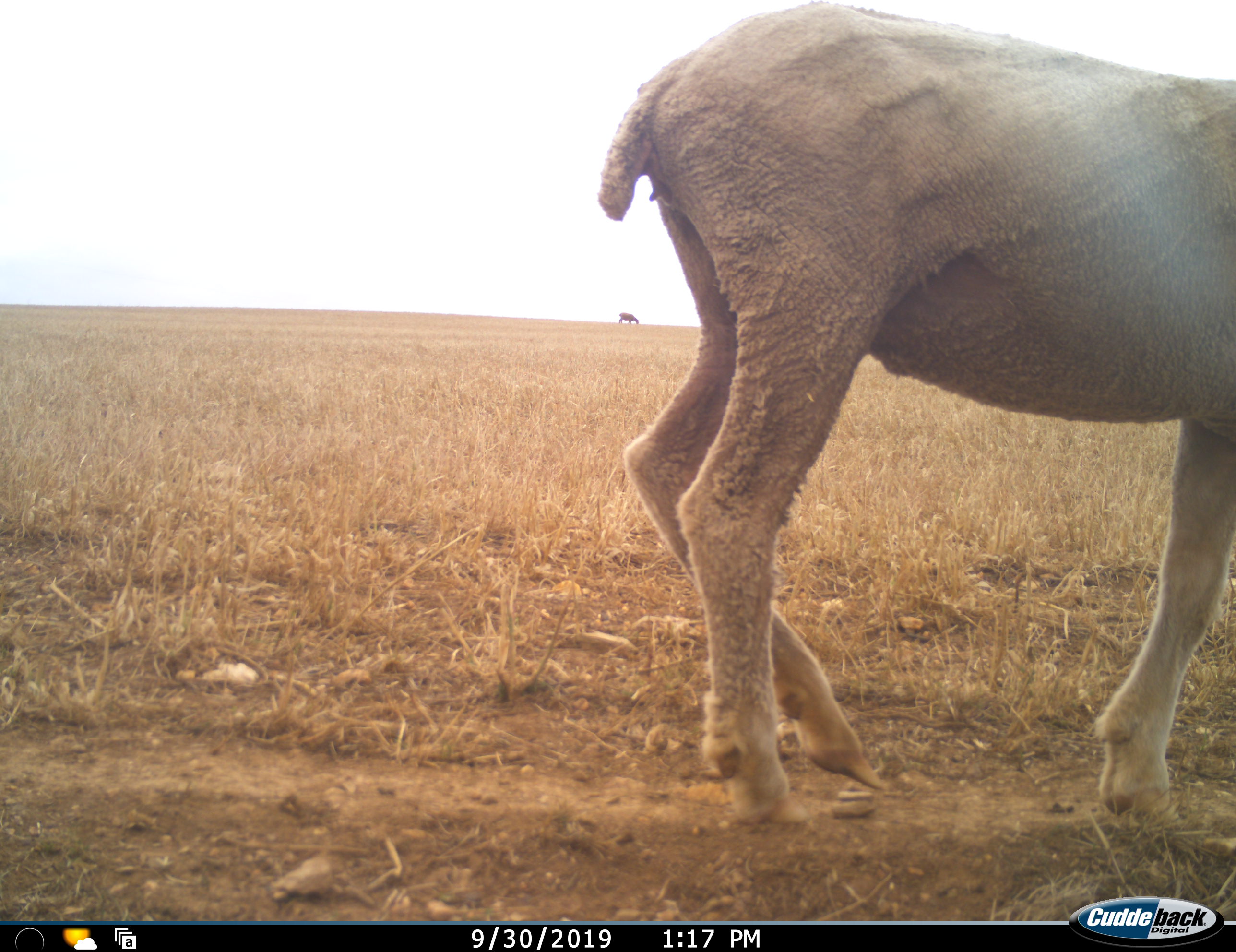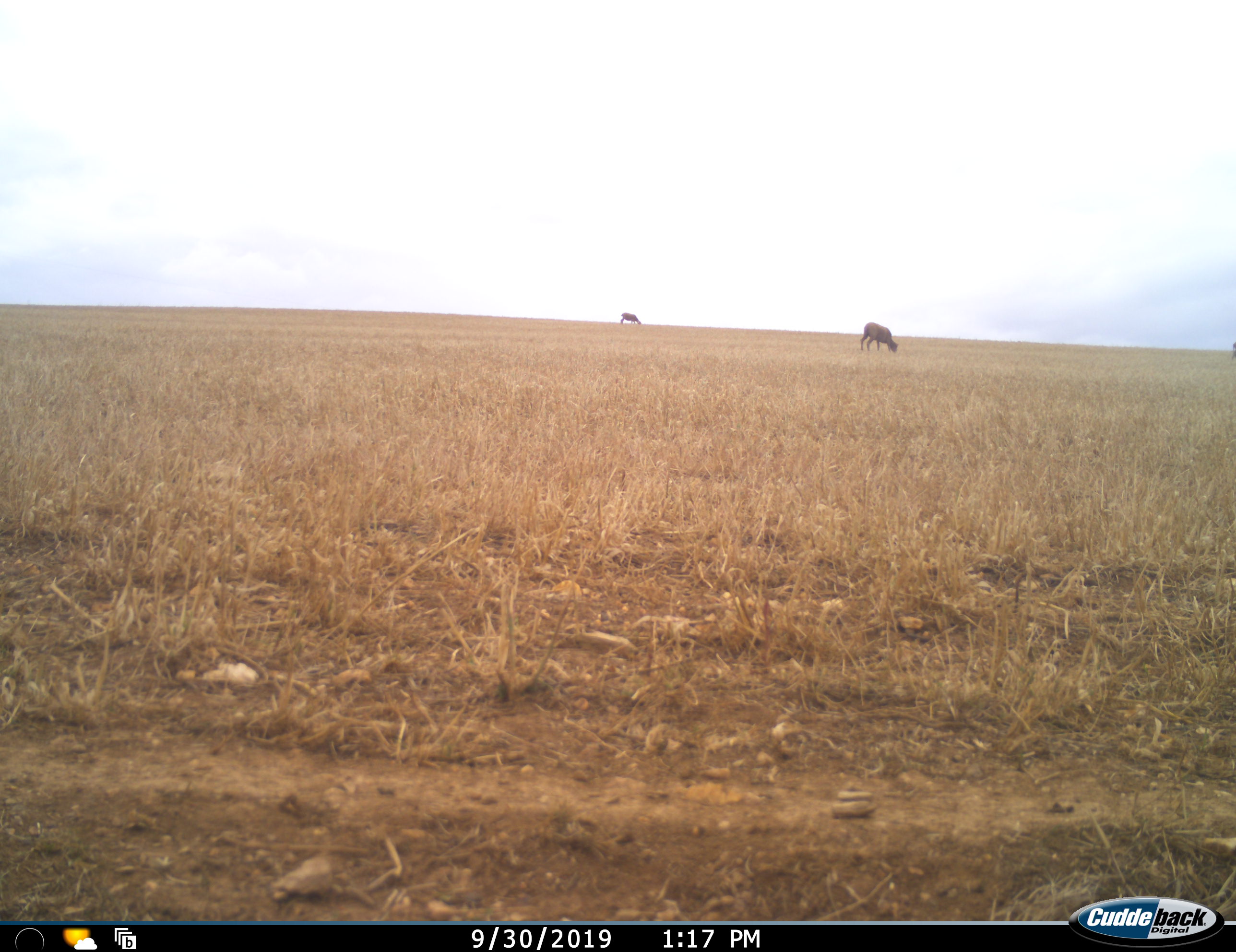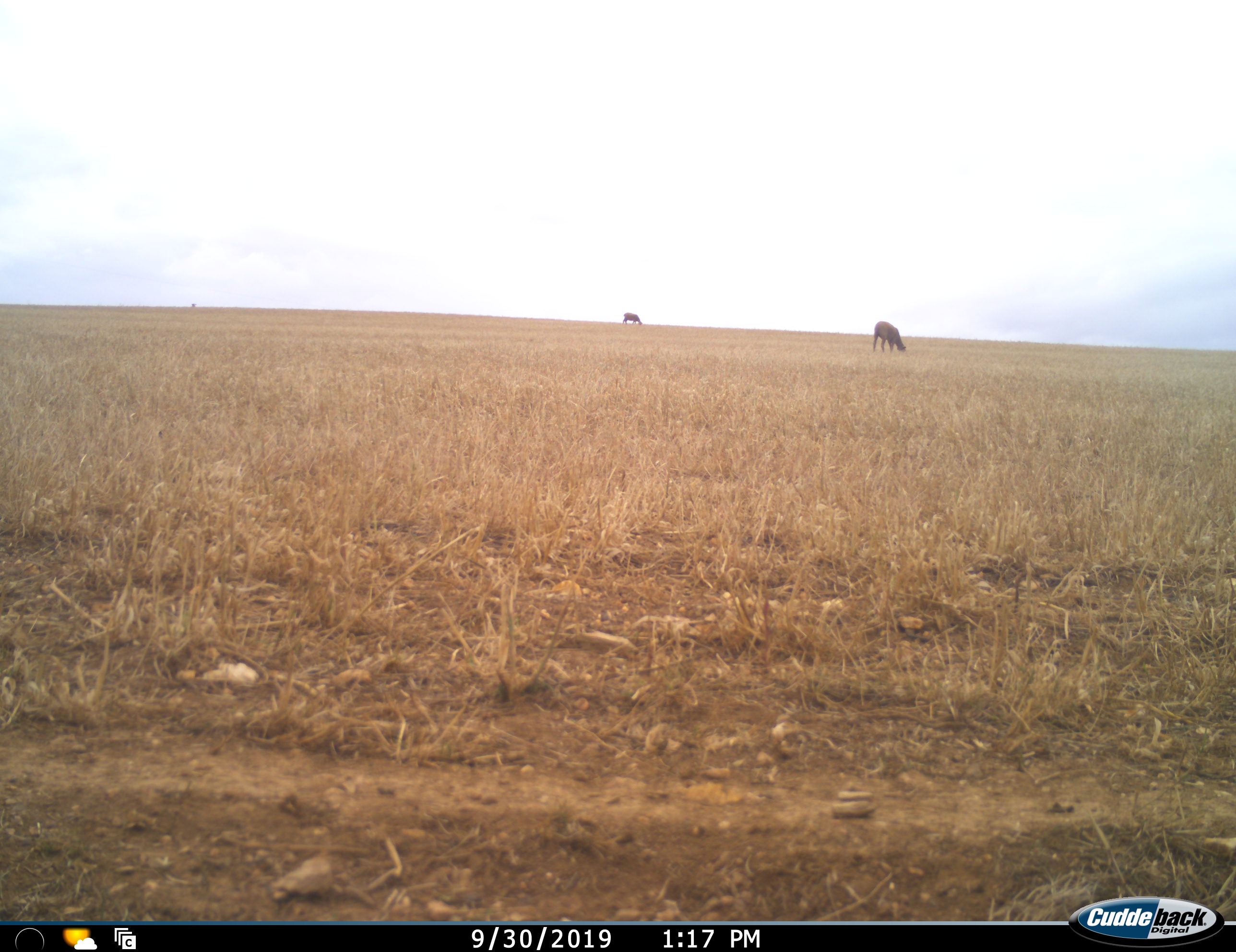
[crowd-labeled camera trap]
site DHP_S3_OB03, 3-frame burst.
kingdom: Animalia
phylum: Chordata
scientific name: Vertebrata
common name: domestic animal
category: domesticanimal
Domesticanimal (domestic animal) (Vertebrata), count 3. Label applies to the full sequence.